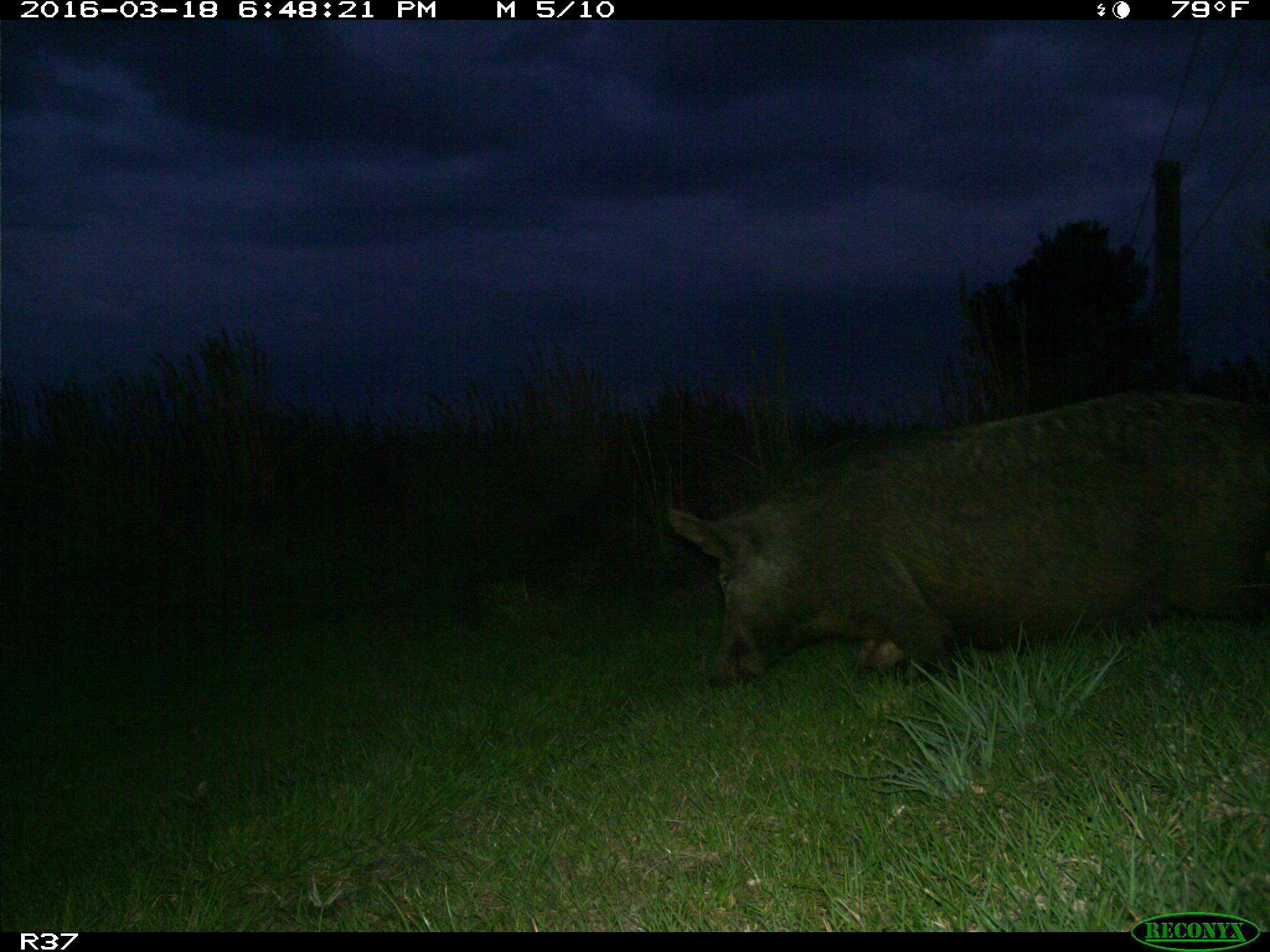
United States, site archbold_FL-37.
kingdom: Animalia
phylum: Chordata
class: Mammalia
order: Artiodactyla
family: Suidae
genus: Sus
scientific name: Sus scrofa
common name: wild boar